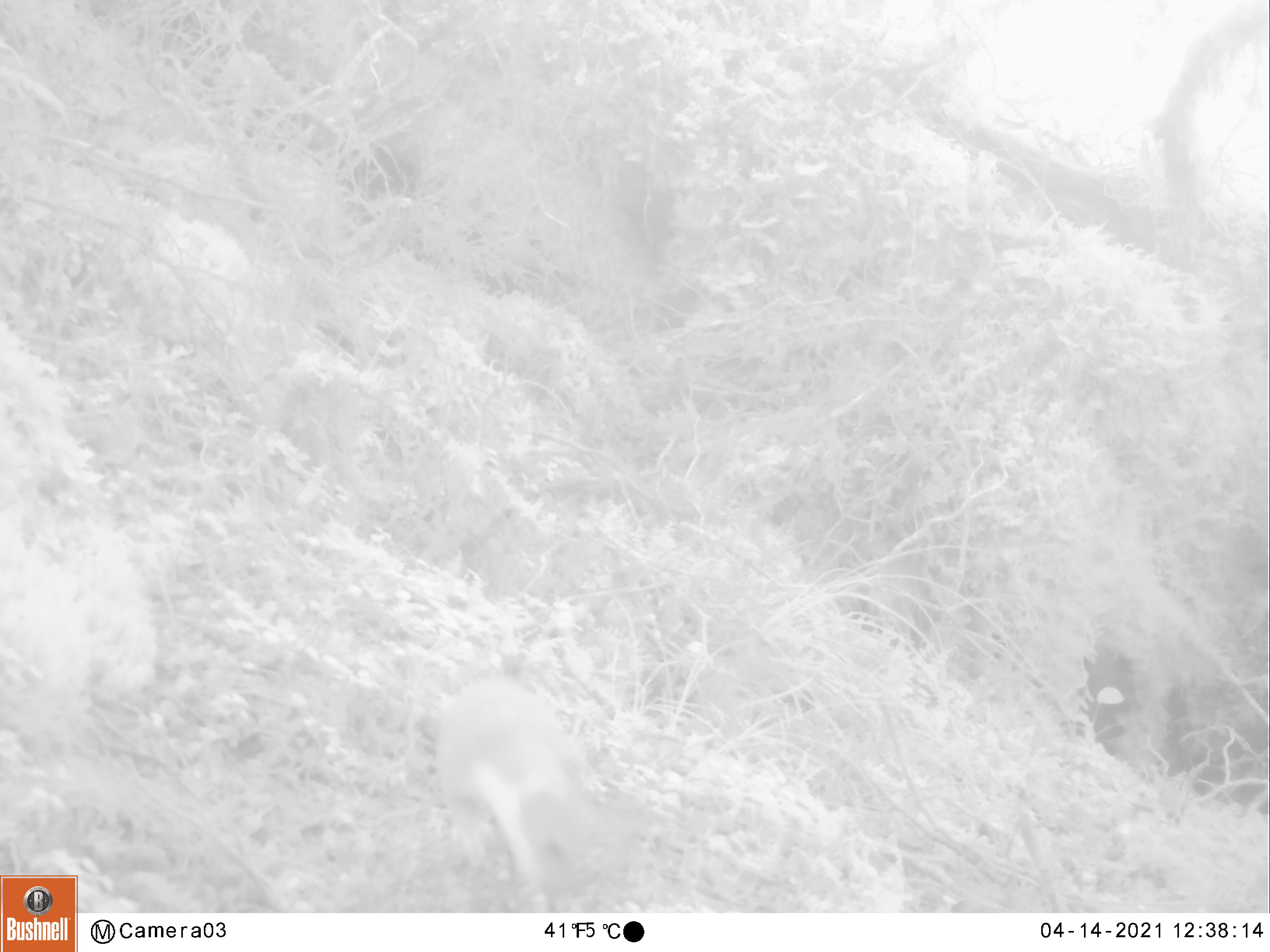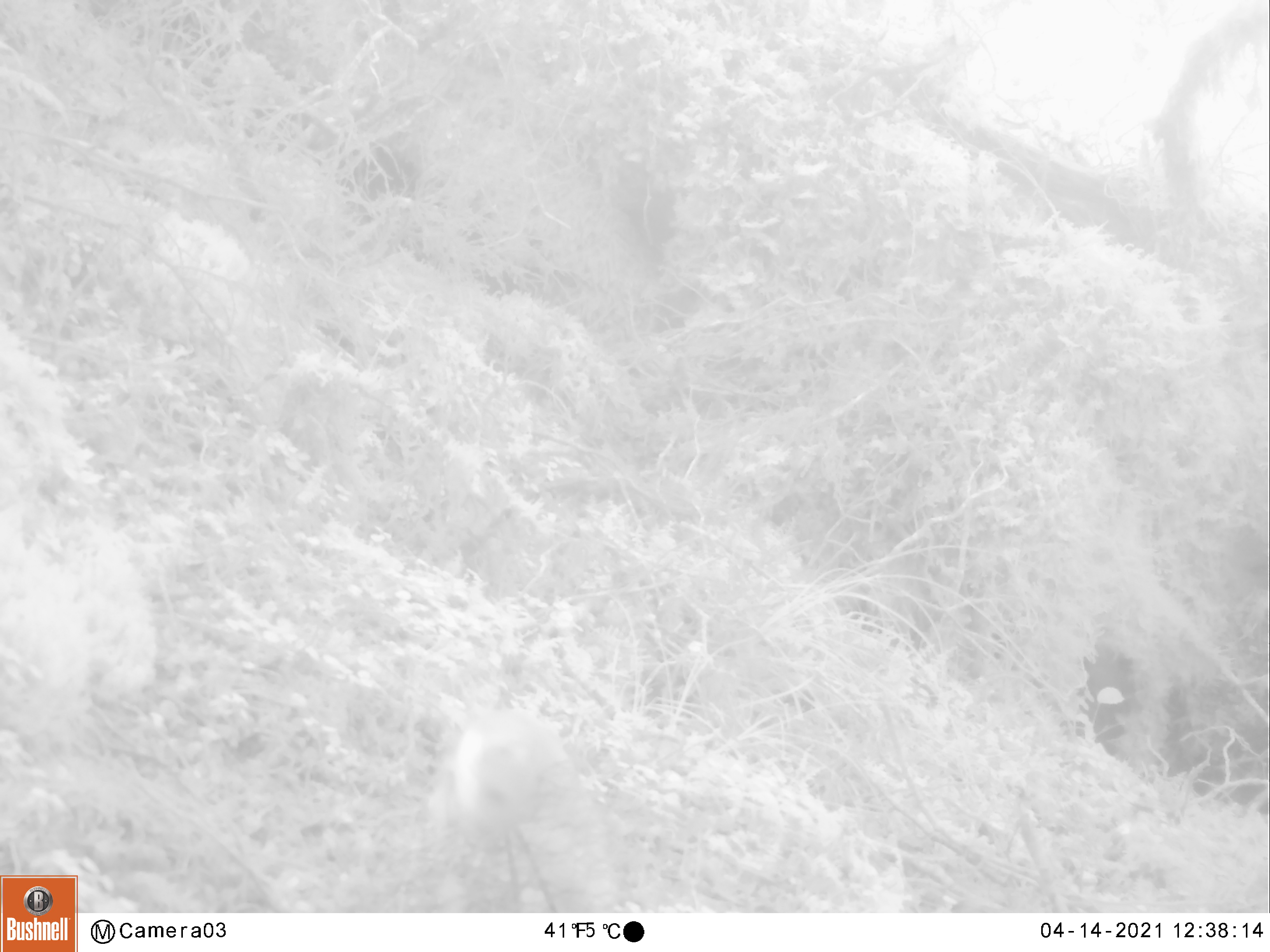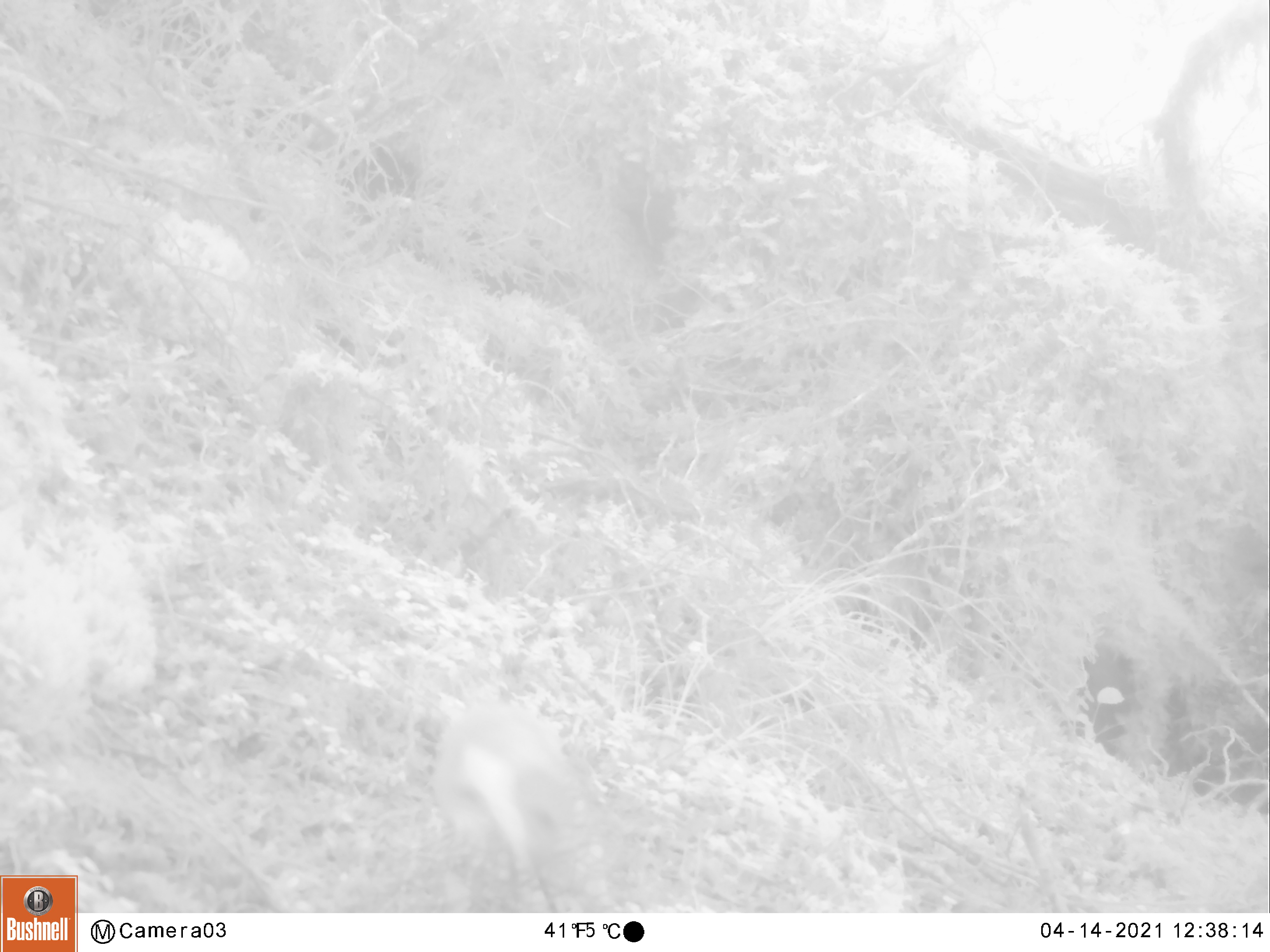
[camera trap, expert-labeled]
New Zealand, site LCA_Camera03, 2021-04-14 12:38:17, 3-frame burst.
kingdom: Animalia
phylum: Chordata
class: Mammalia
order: Carnivora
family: Mustelidae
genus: Mustela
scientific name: Mustela erminea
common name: stoat